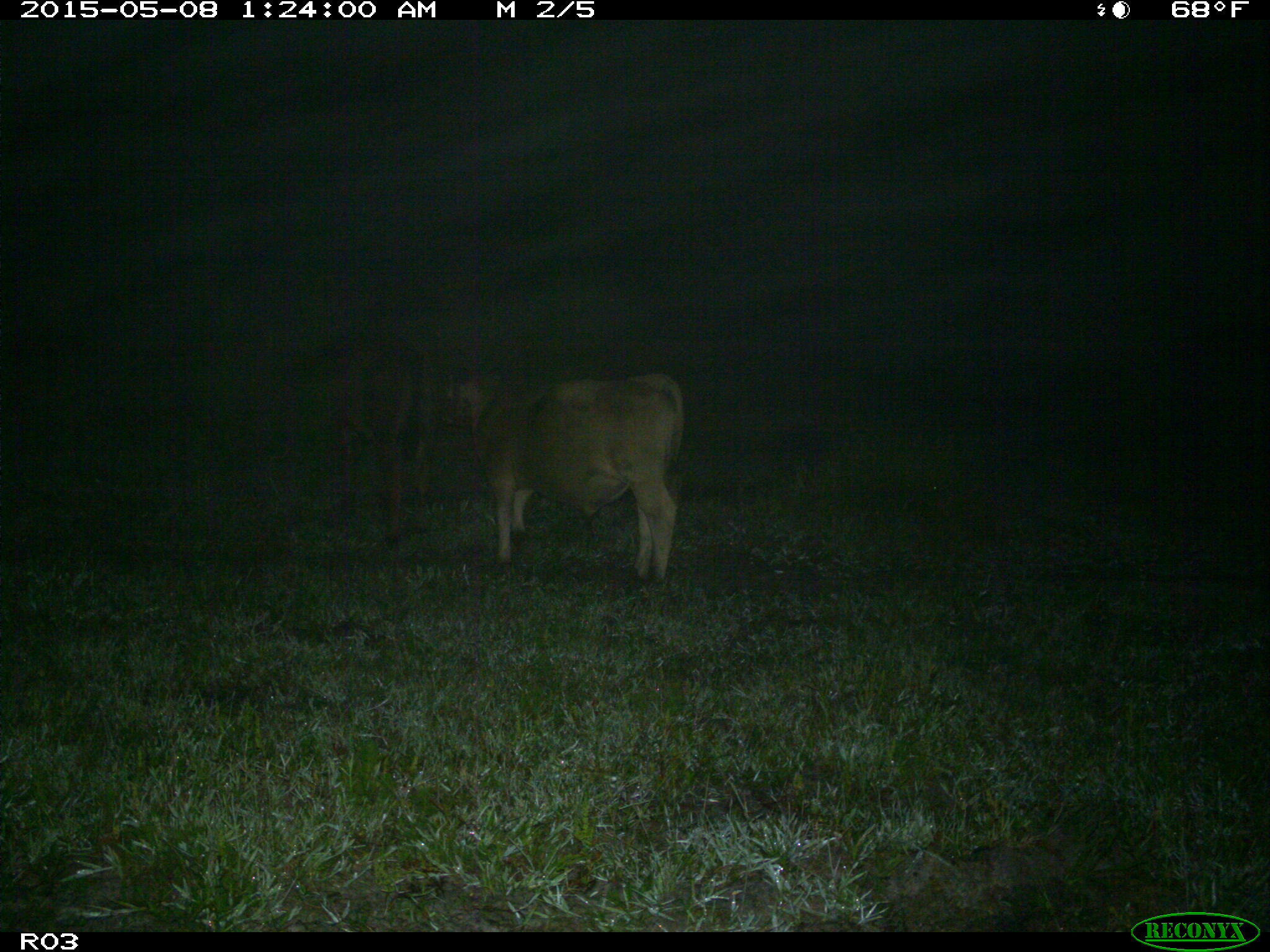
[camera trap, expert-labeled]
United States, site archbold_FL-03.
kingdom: Animalia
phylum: Chordata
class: Mammalia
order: Artiodactyla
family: Bovidae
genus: Bos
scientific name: Bos taurus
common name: domestic cow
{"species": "Bos taurus (domestic cow)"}